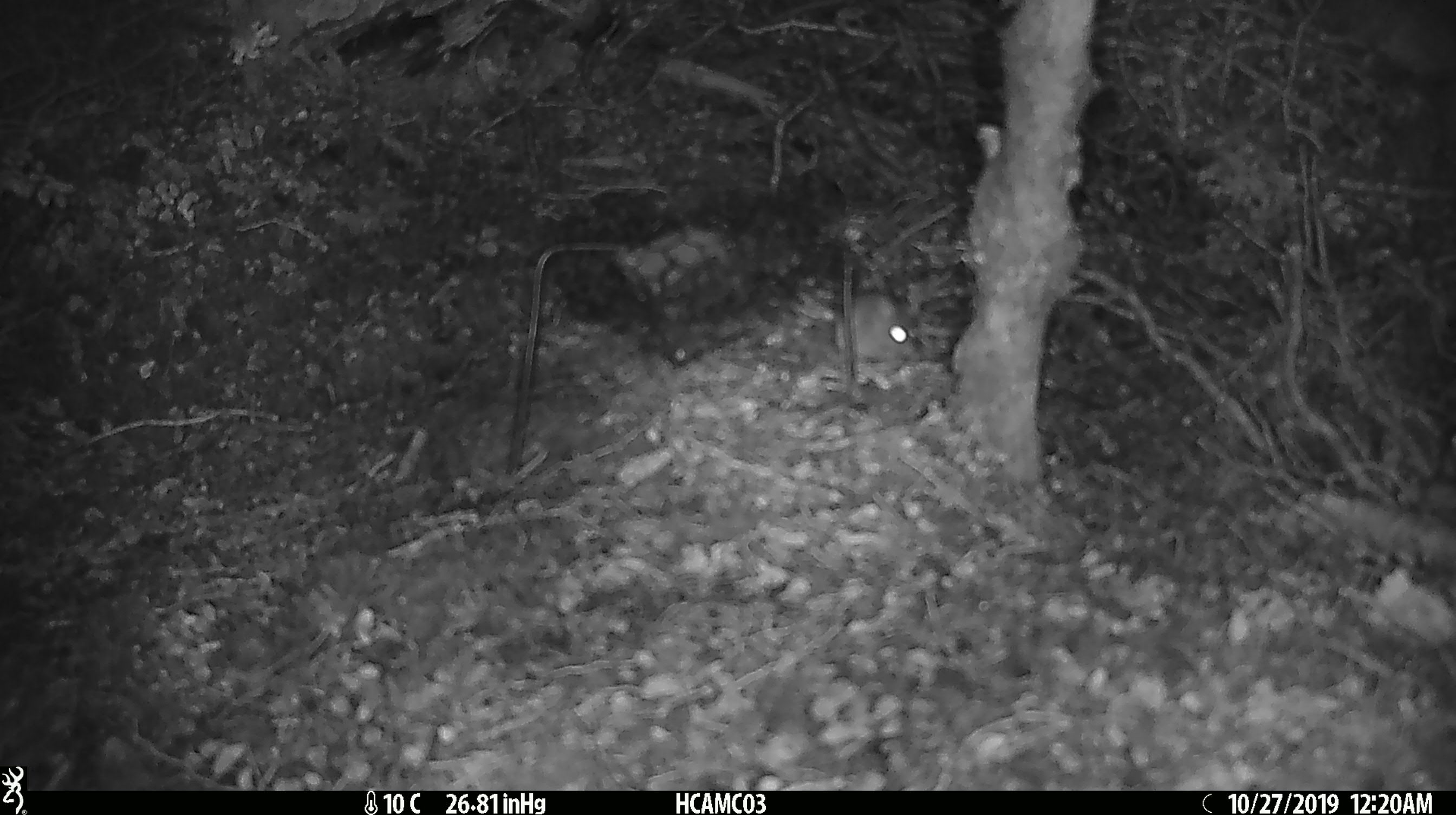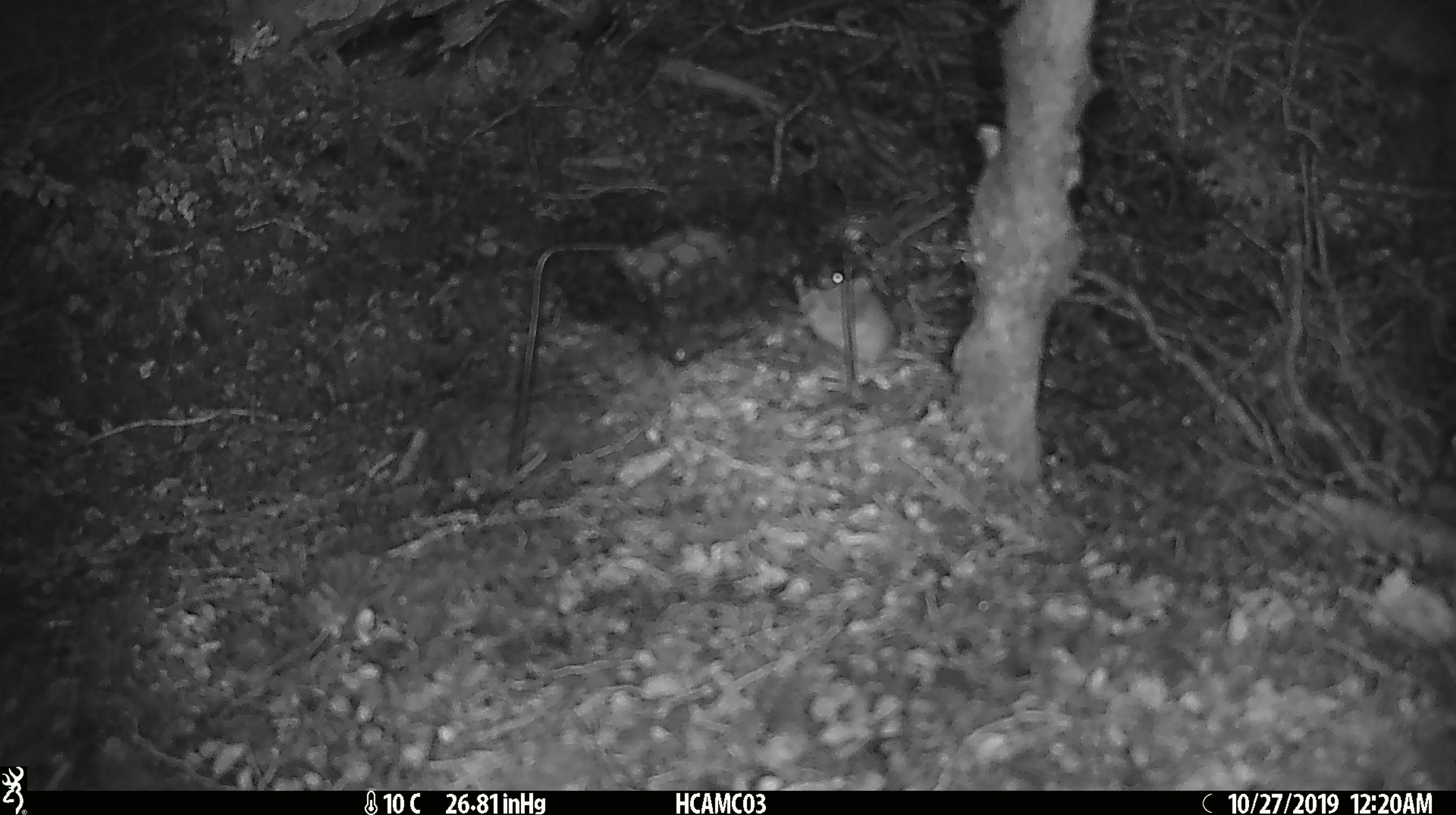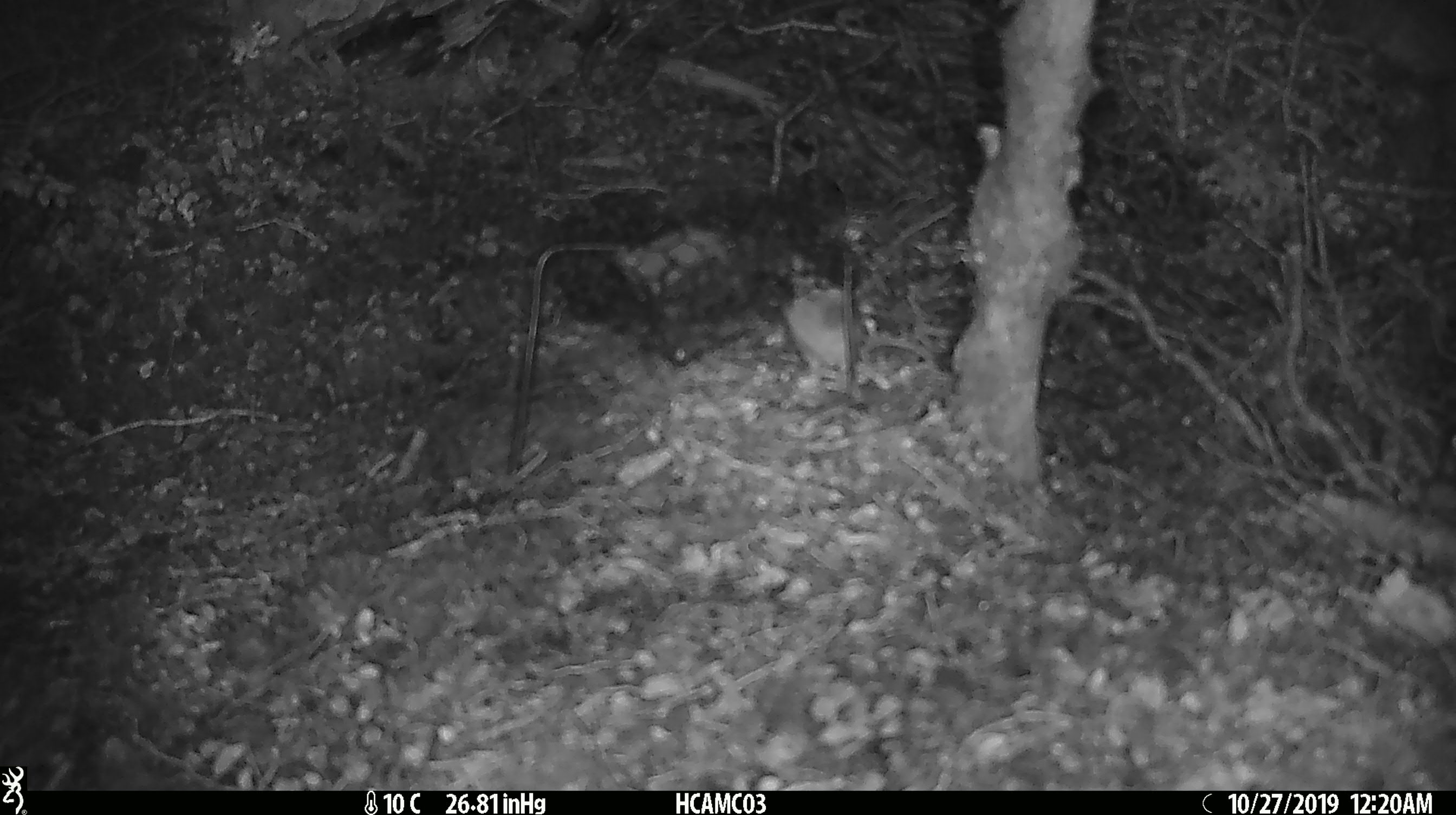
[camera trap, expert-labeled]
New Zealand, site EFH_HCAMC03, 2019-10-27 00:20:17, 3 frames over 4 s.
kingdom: Animalia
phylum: Chordata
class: Mammalia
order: Rodentia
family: Muridae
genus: Mus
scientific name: Mus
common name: mouse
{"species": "mouse (Mus)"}